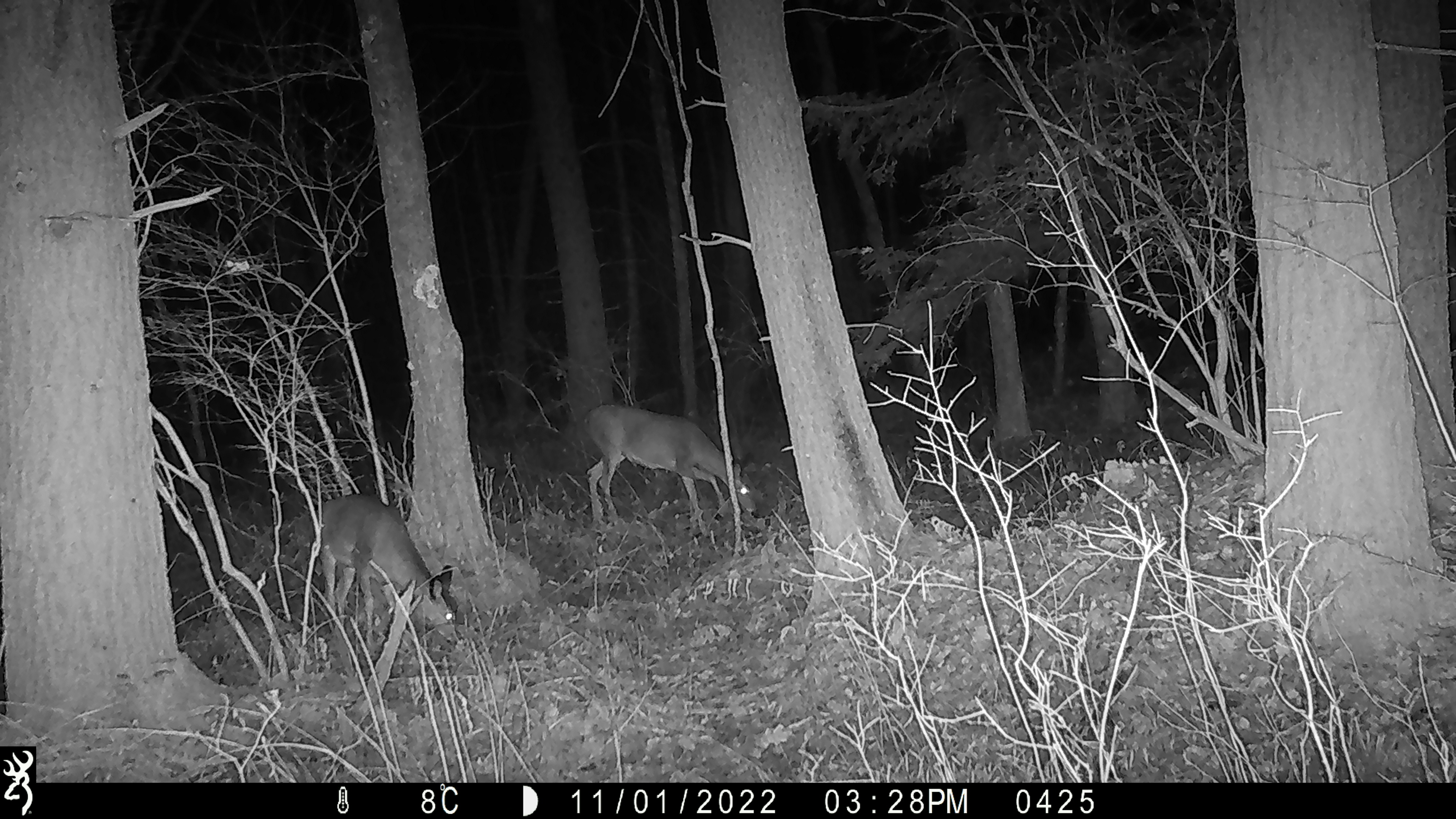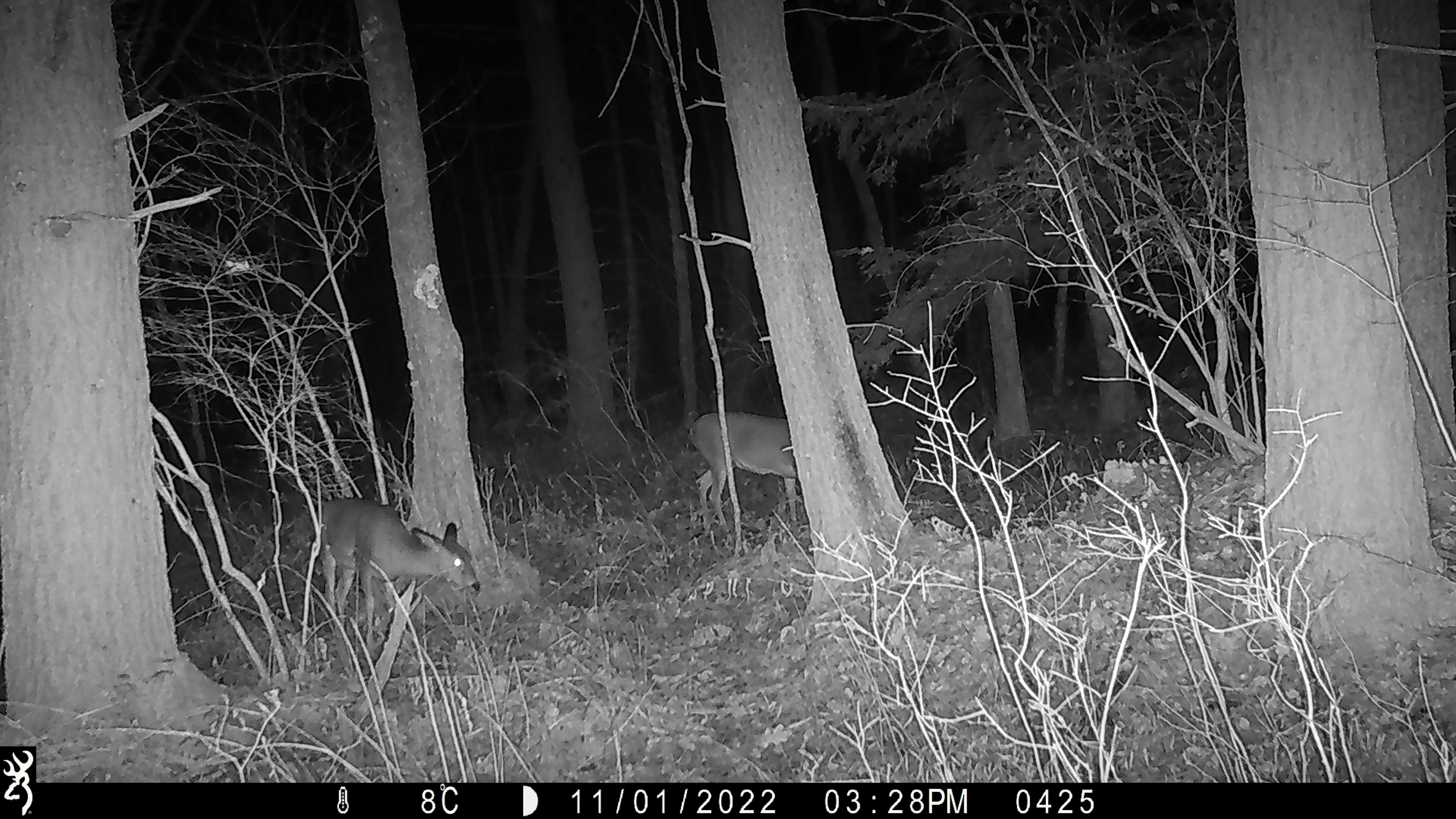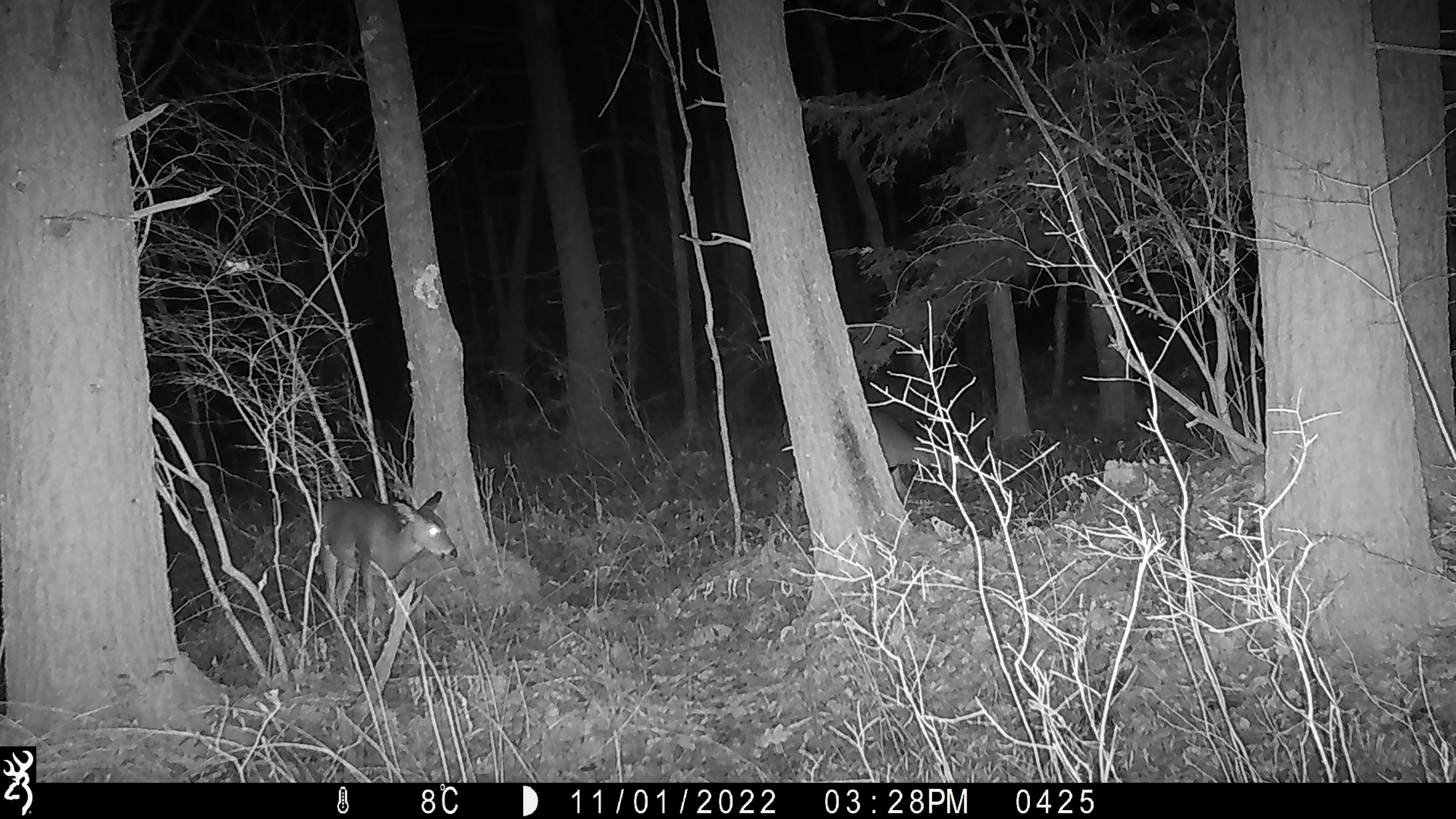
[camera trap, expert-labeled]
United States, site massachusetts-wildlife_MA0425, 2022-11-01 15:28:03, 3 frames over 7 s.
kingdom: Animalia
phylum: Chordata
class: Mammalia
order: Artiodactyla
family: Cervidae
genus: Odocoileus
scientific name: Odocoileus virginianus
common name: white-tailed deer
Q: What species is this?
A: White-tailed deer (Odocoileus virginianus).